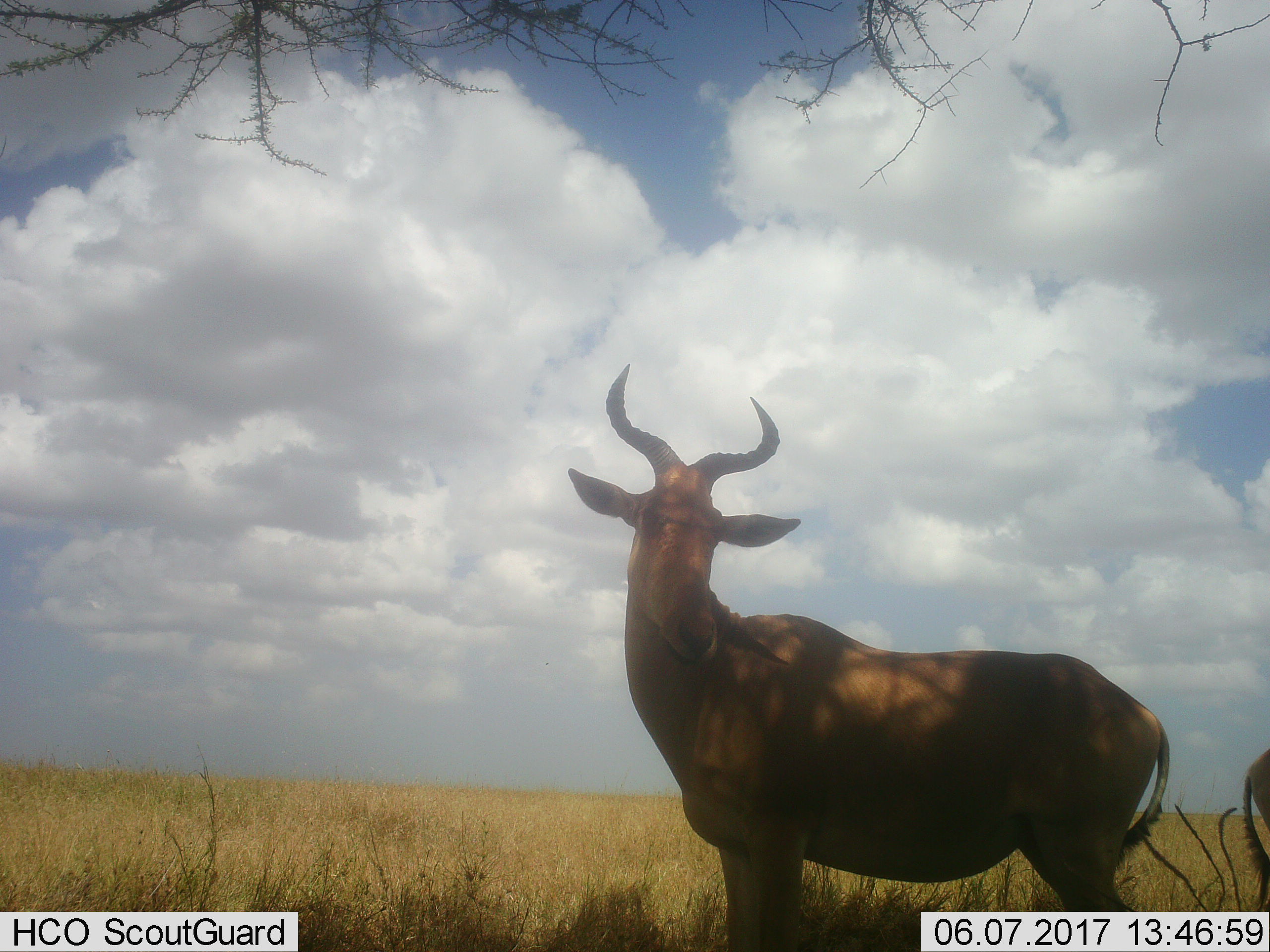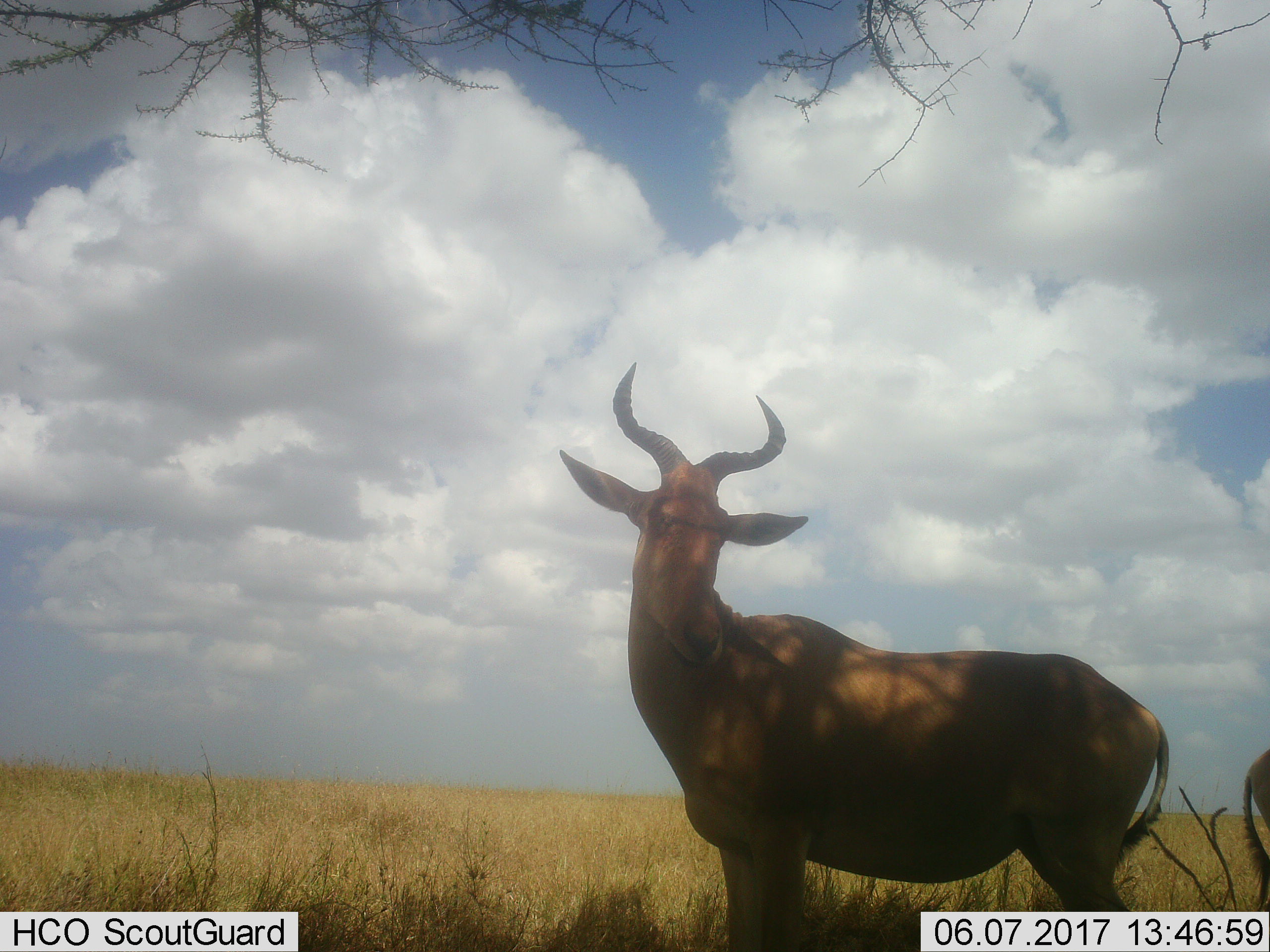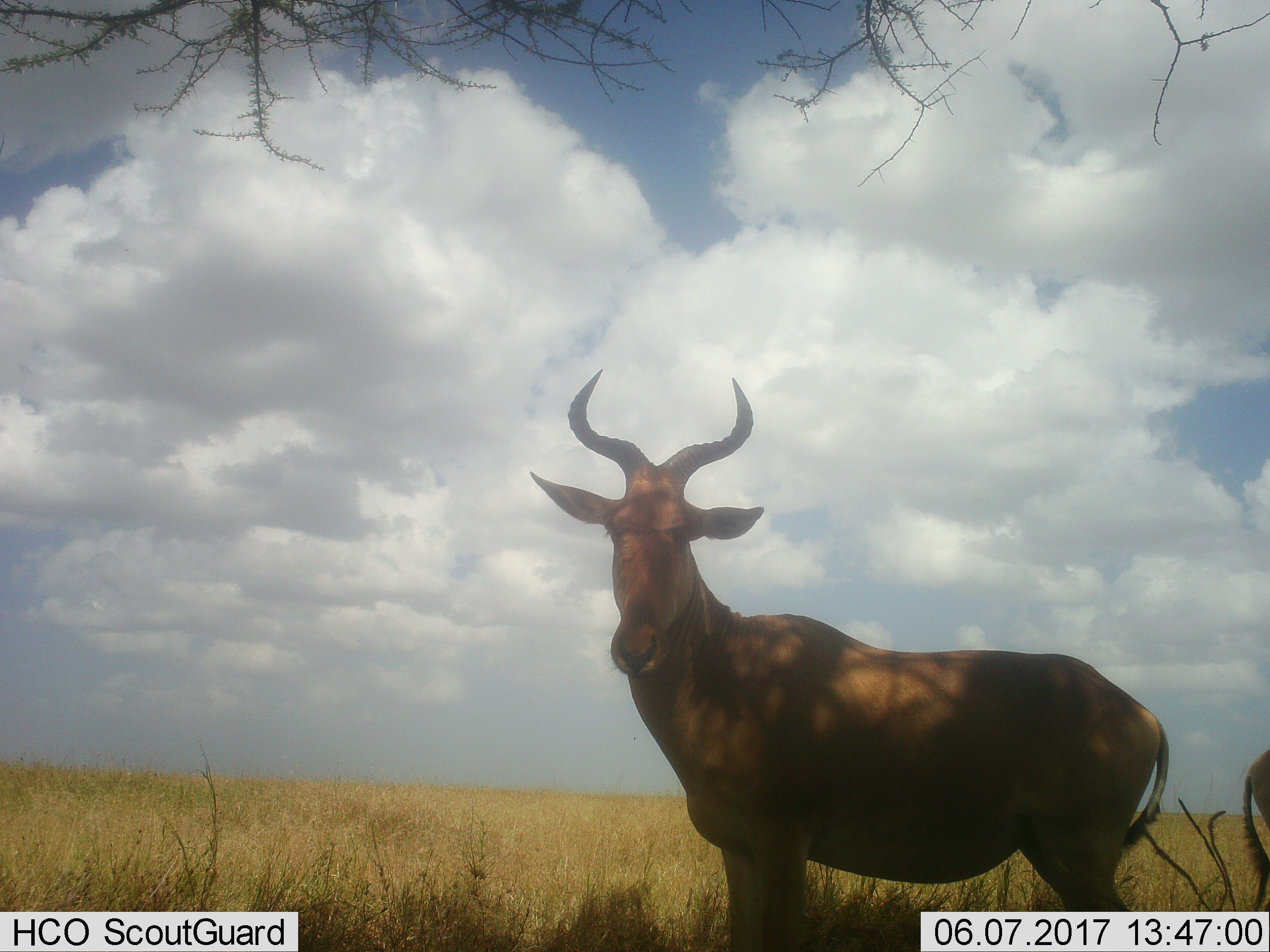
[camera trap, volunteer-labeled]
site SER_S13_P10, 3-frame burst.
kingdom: Animalia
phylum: Chordata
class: Mammalia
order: Artiodactyla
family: Bovidae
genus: Alcelaphus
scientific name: Alcelaphus buselaphus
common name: hartebeest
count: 2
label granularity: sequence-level